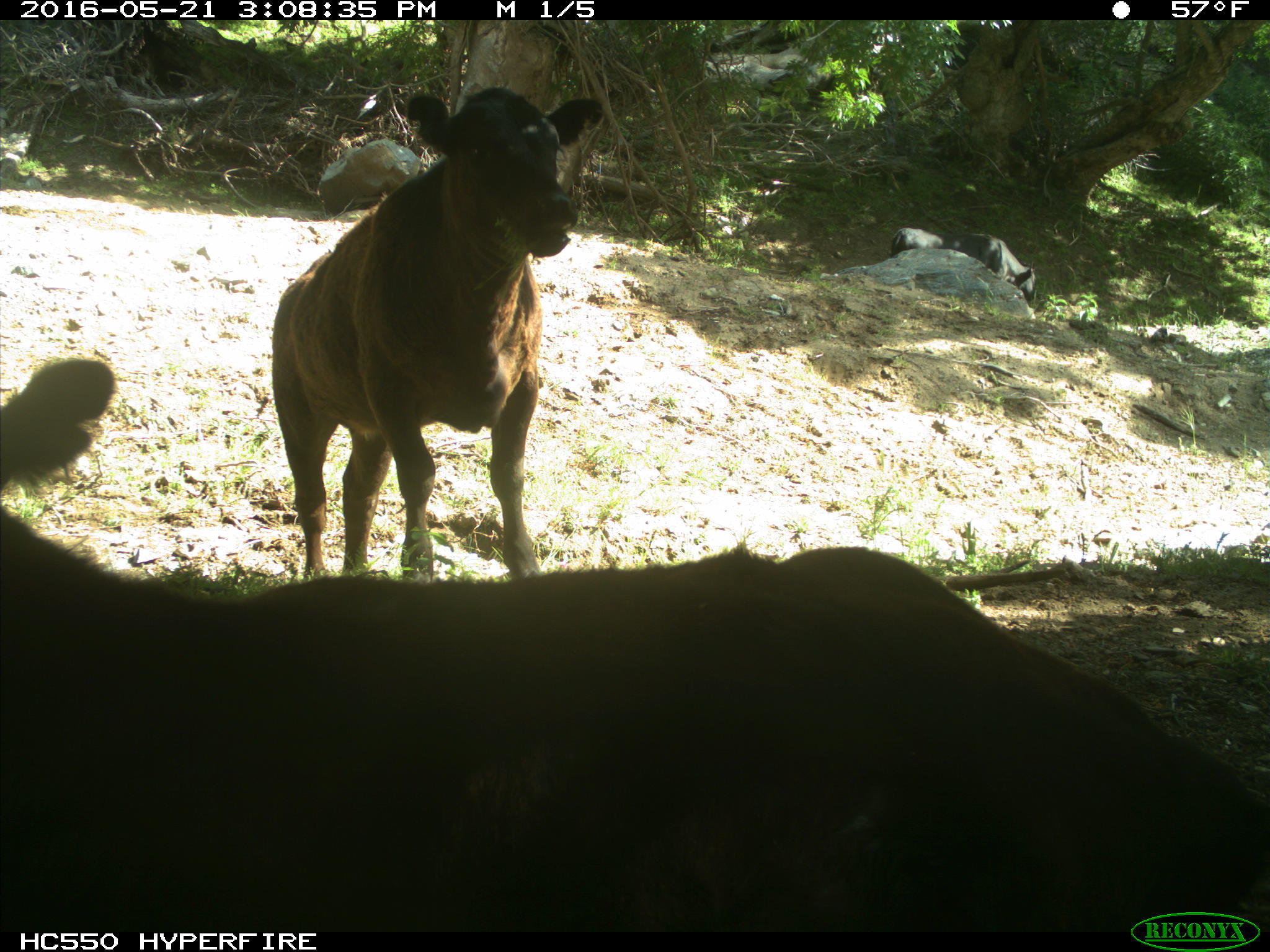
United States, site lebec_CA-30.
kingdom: Animalia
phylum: Chordata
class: Mammalia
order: Artiodactyla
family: Bovidae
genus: Bos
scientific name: Bos taurus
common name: domestic cow